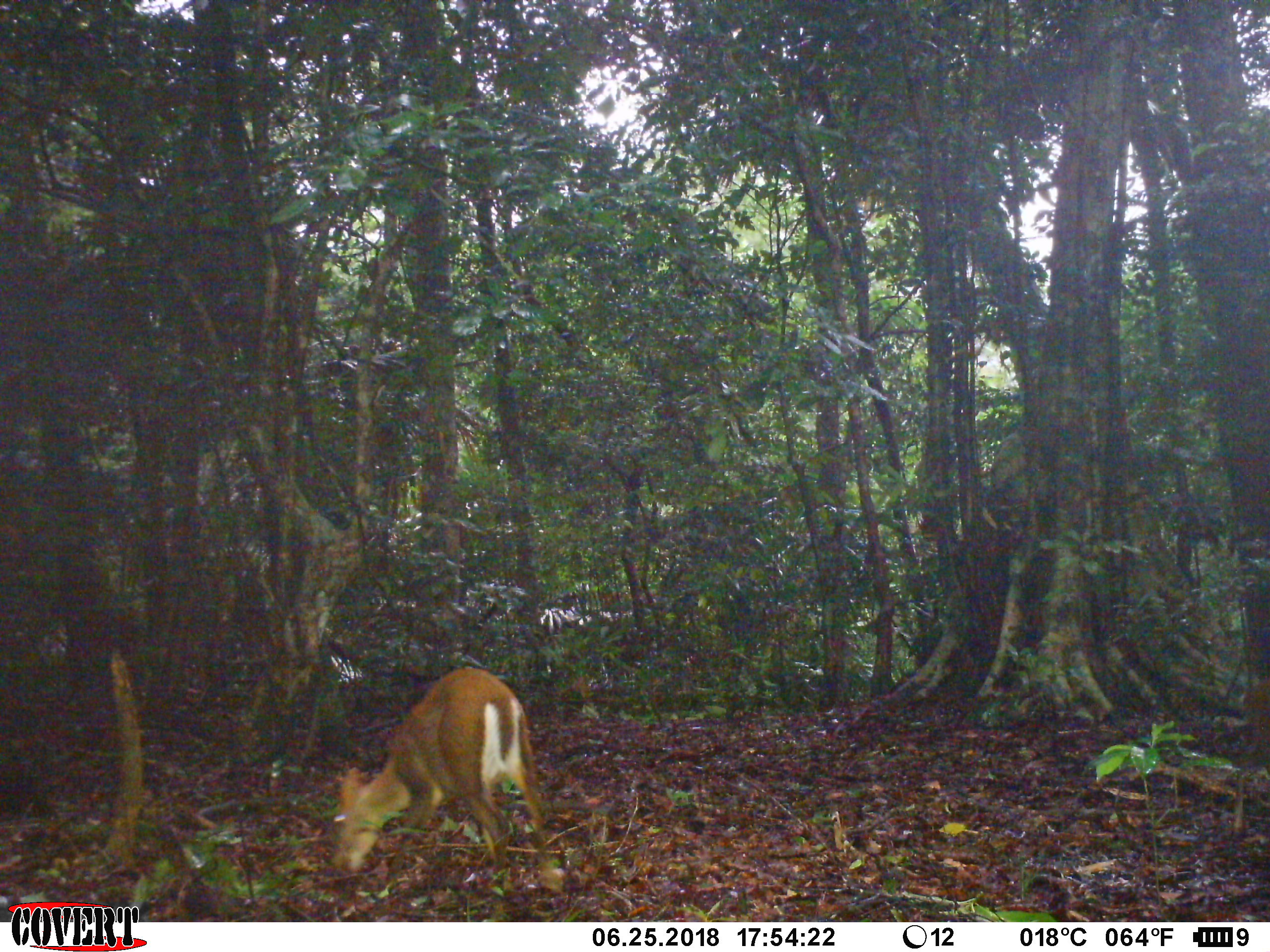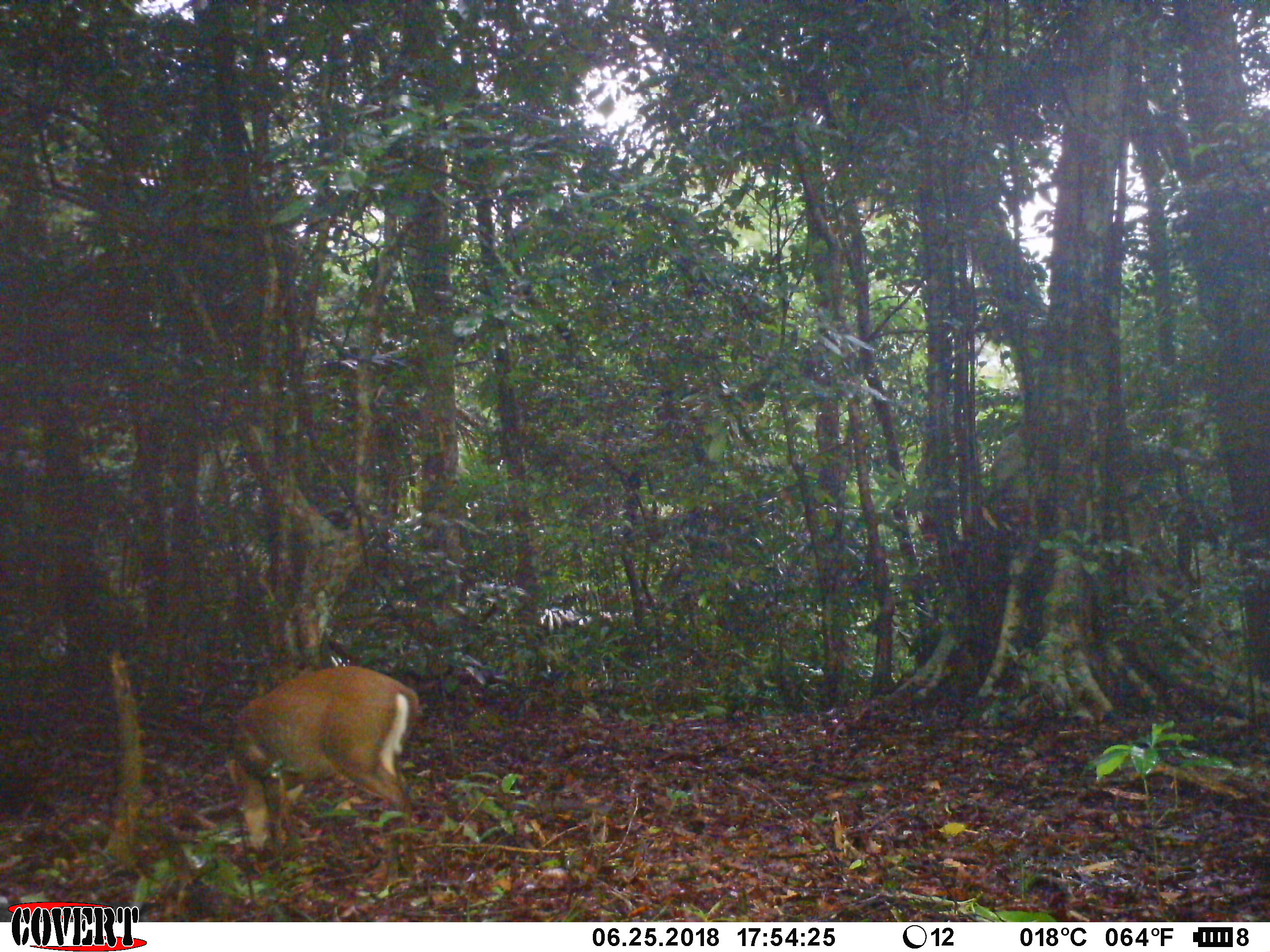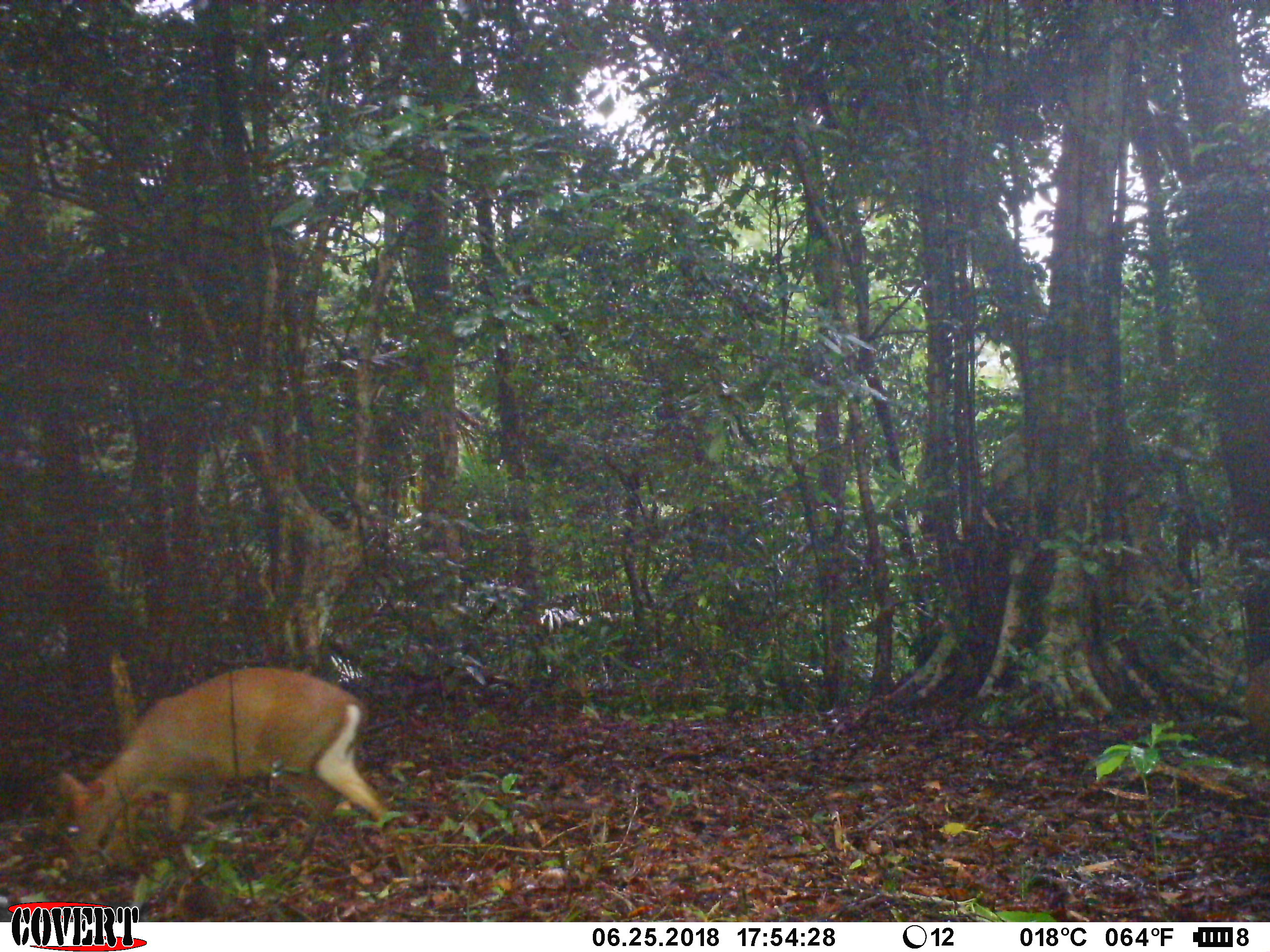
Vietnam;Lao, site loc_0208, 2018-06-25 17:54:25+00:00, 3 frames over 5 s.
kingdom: Animalia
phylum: Chordata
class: Mammalia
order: Artiodactyla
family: Cervidae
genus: Muntiacus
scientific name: Muntiacus rooseveltorum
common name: roosevelt's muntjac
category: roosevelts muntjac group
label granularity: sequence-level